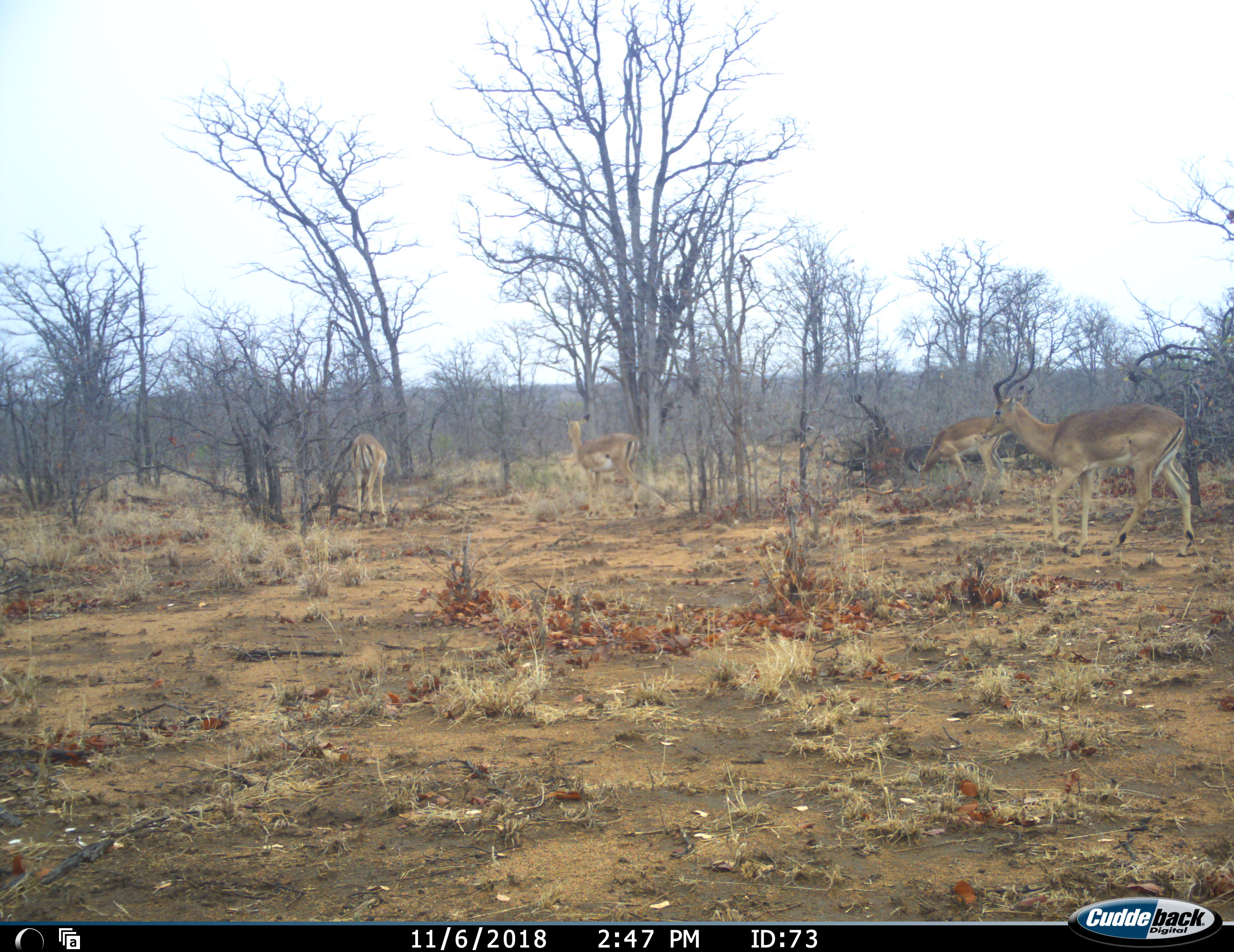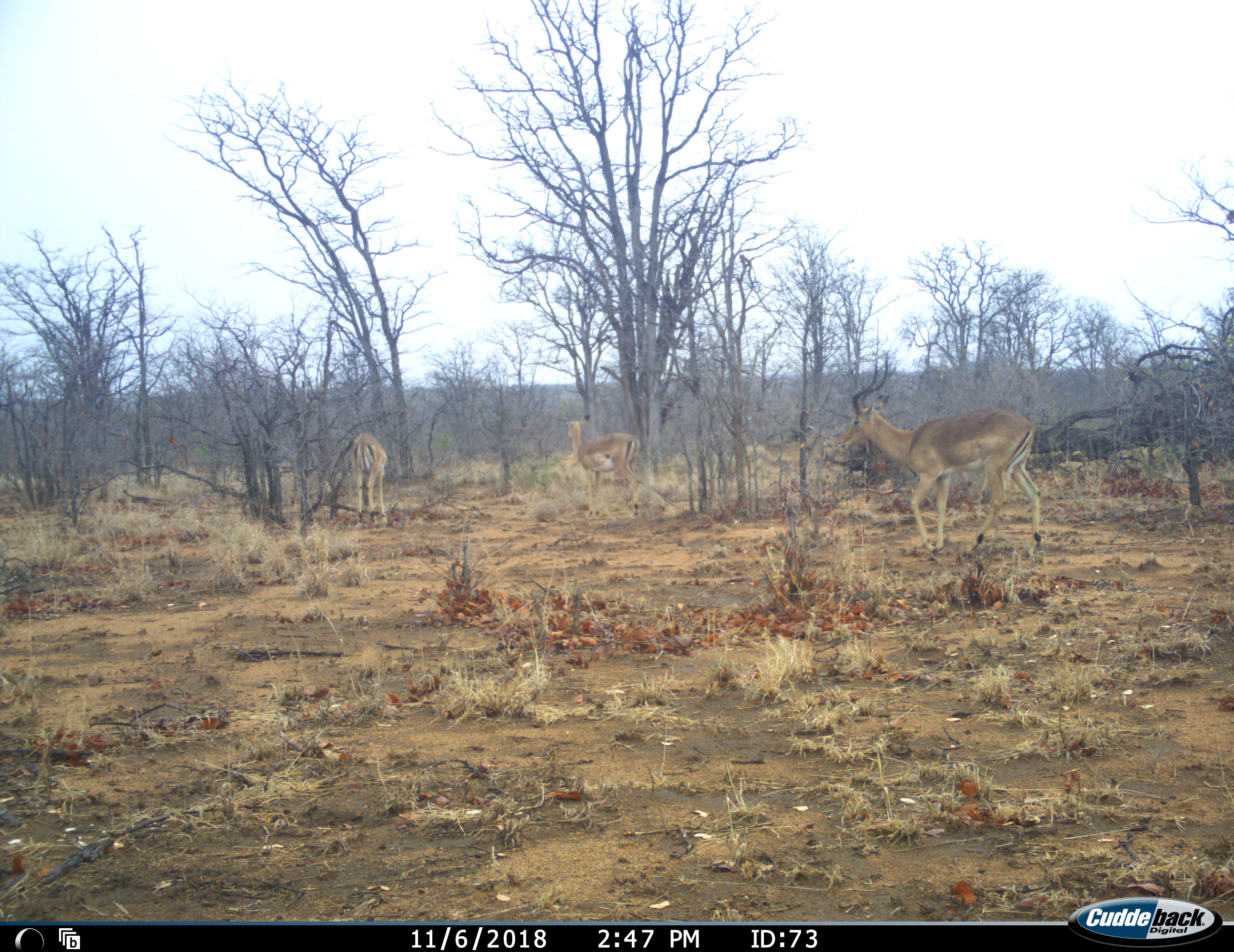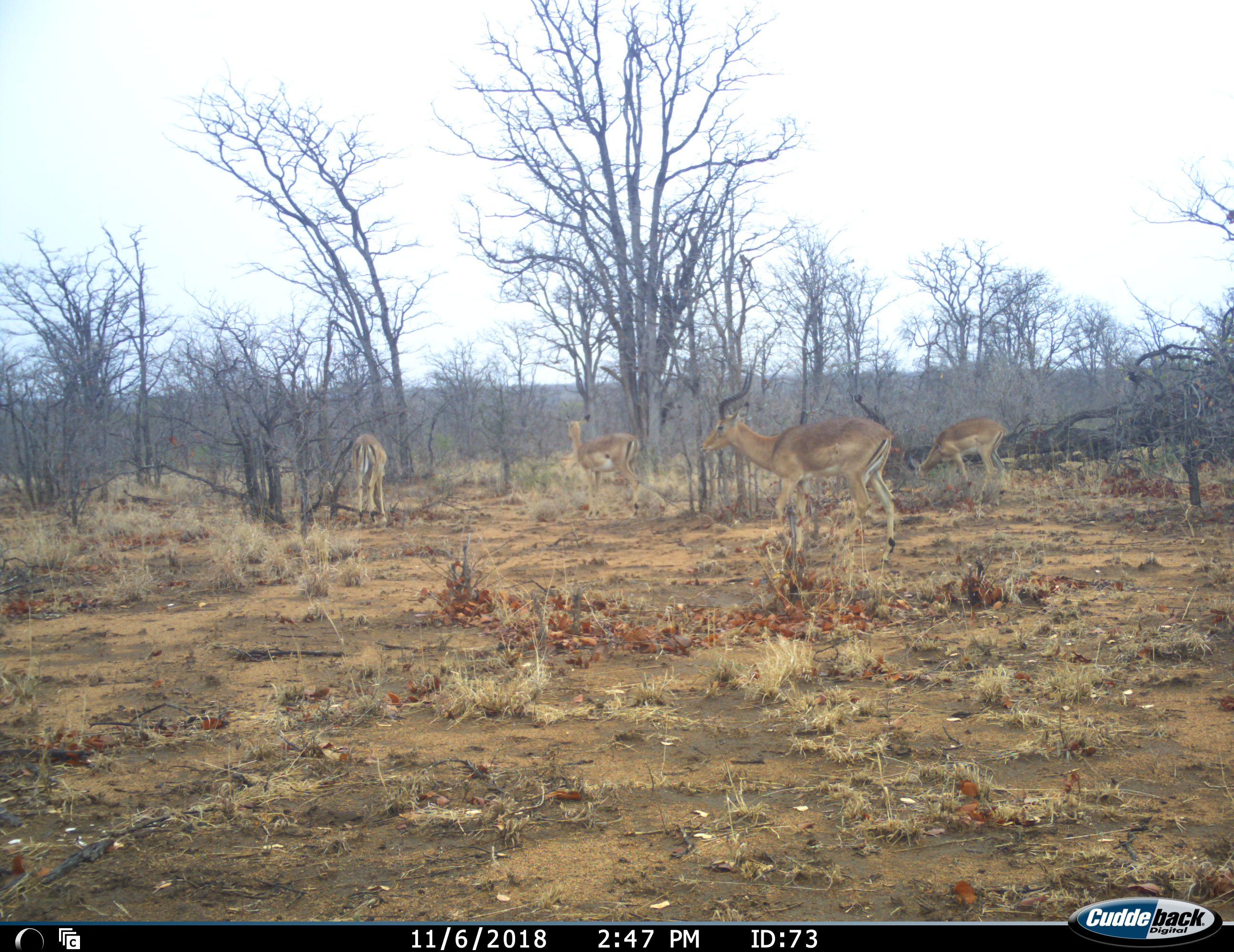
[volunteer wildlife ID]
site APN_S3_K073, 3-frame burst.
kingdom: Animalia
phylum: Chordata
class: Mammalia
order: Artiodactyla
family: Bovidae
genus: Aepyceros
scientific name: Aepyceros melampus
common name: impala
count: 4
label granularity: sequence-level